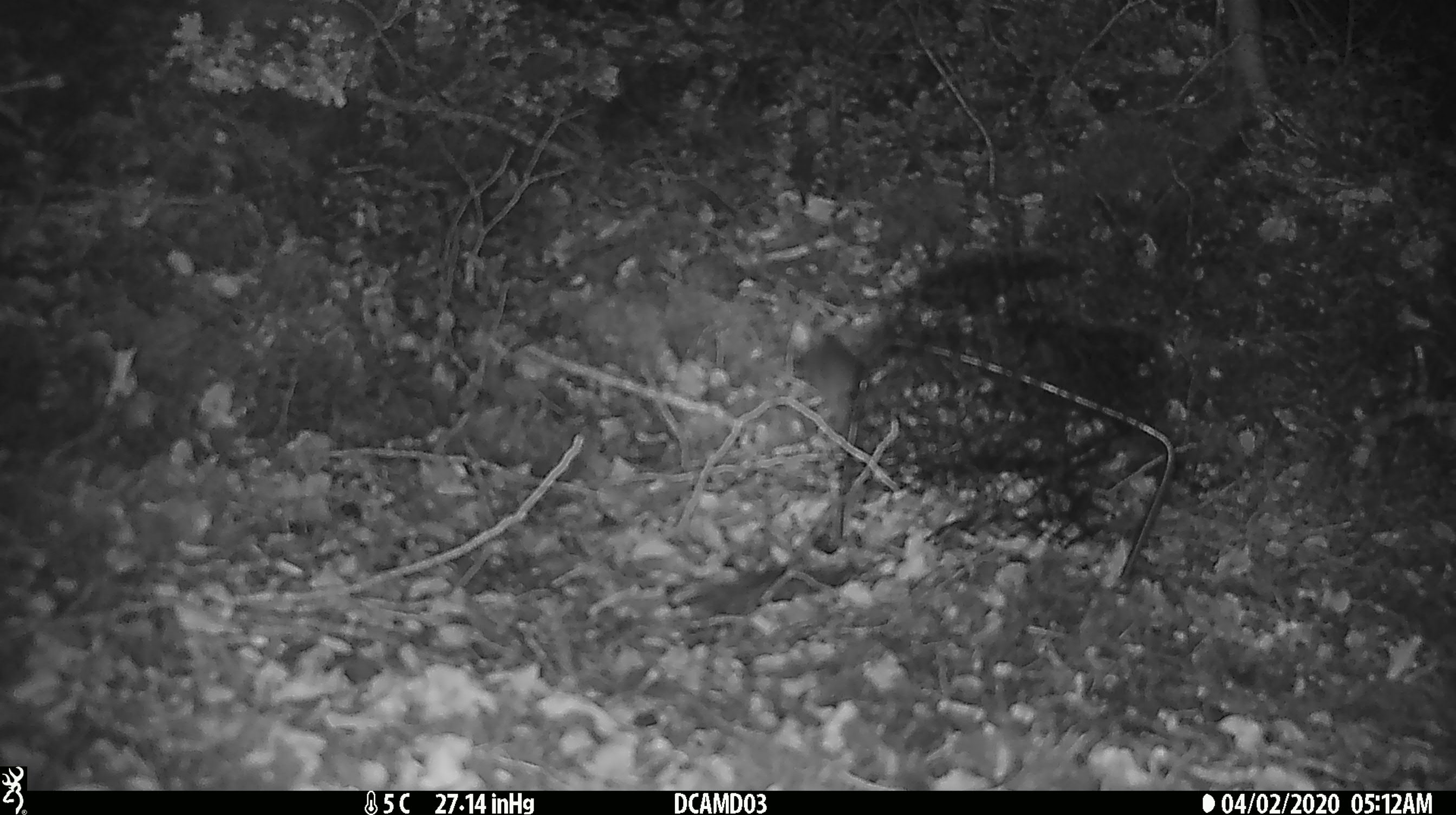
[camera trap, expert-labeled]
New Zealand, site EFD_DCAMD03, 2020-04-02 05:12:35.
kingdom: Animalia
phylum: Chordata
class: Mammalia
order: Rodentia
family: Muridae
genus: Mus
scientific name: Mus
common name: mouse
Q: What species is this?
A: Mouse (Mus).